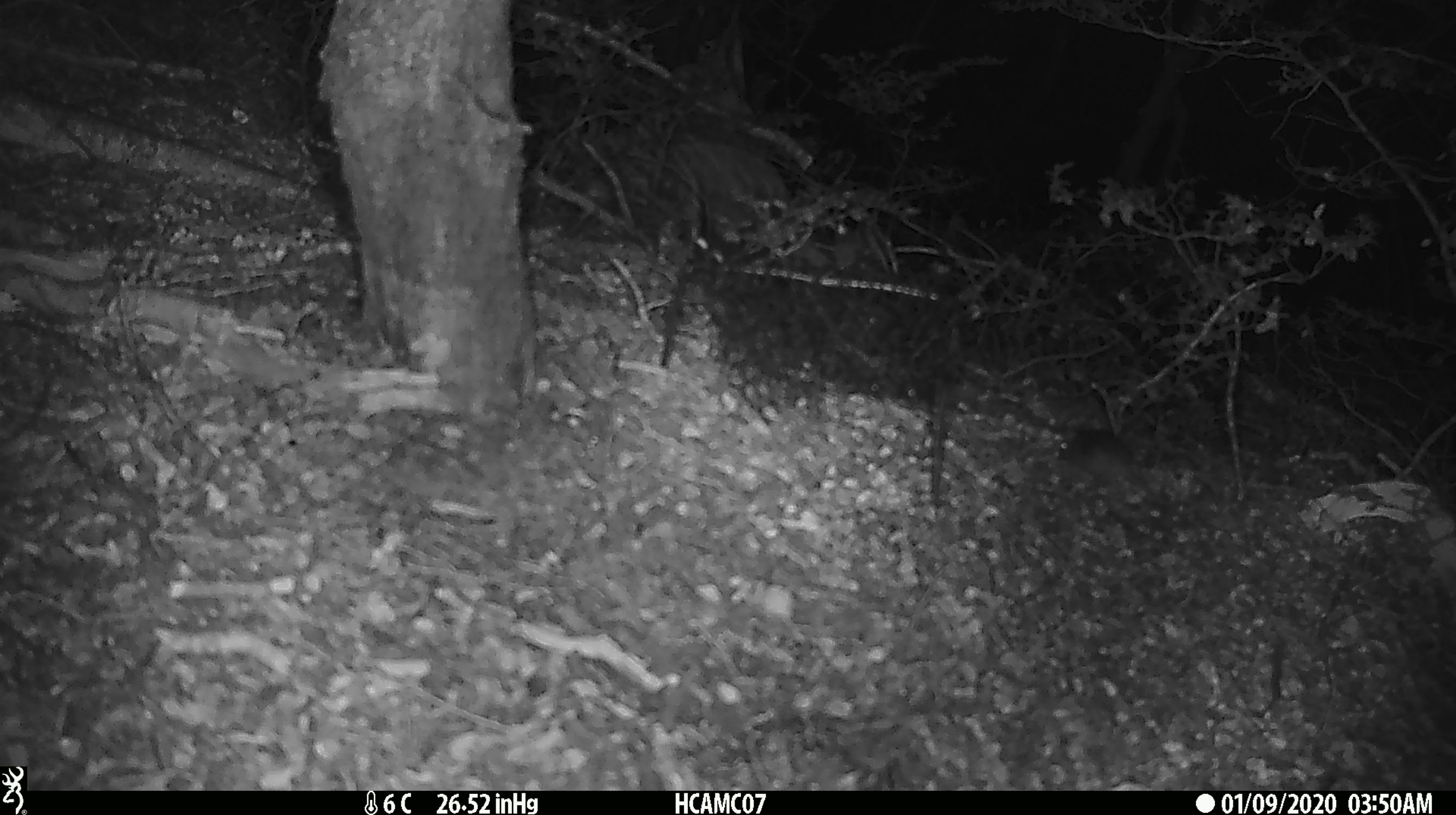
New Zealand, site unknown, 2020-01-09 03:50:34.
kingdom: Animalia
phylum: Chordata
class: Mammalia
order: Rodentia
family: Muridae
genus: Mus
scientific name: Mus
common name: mouse